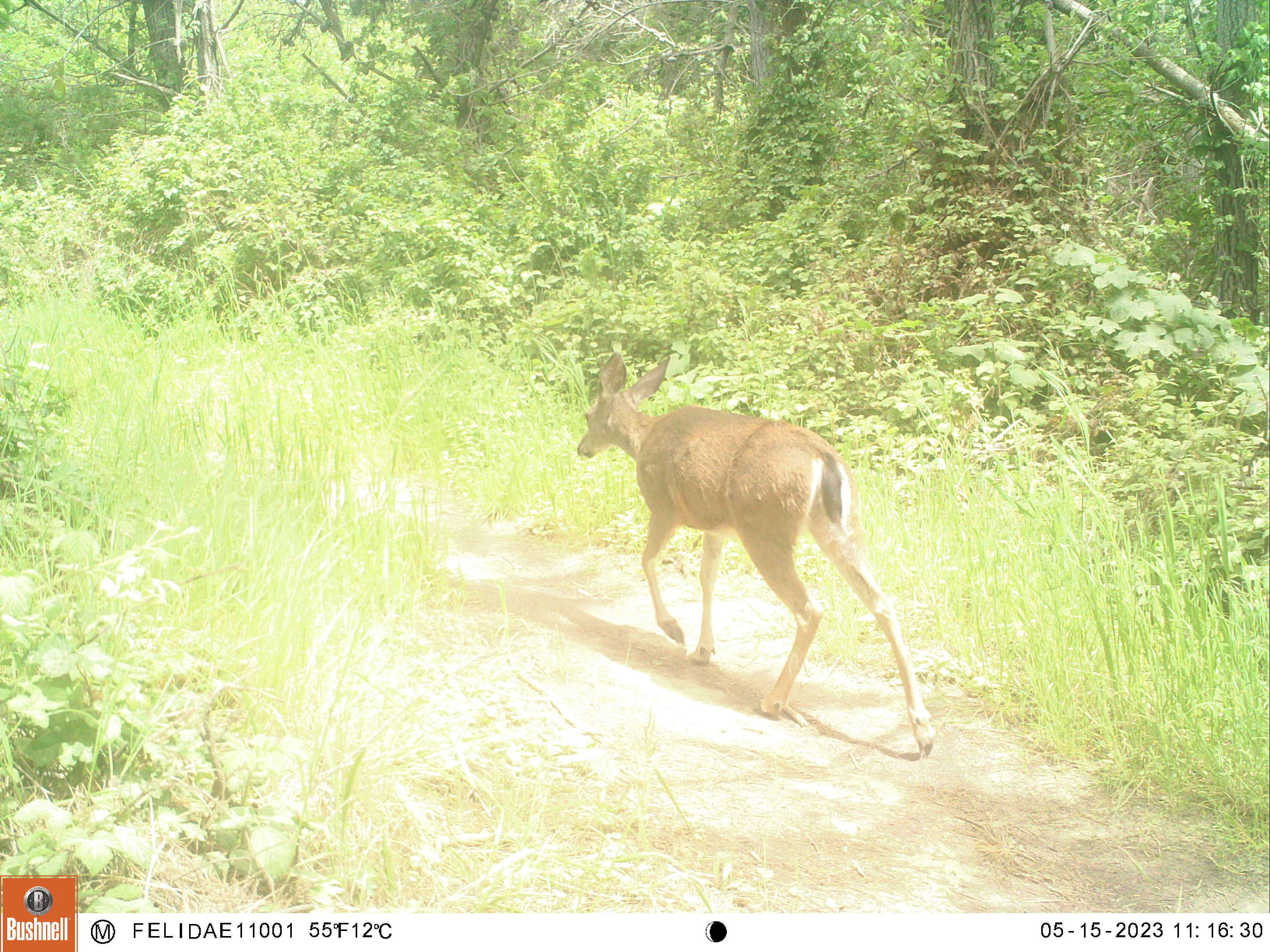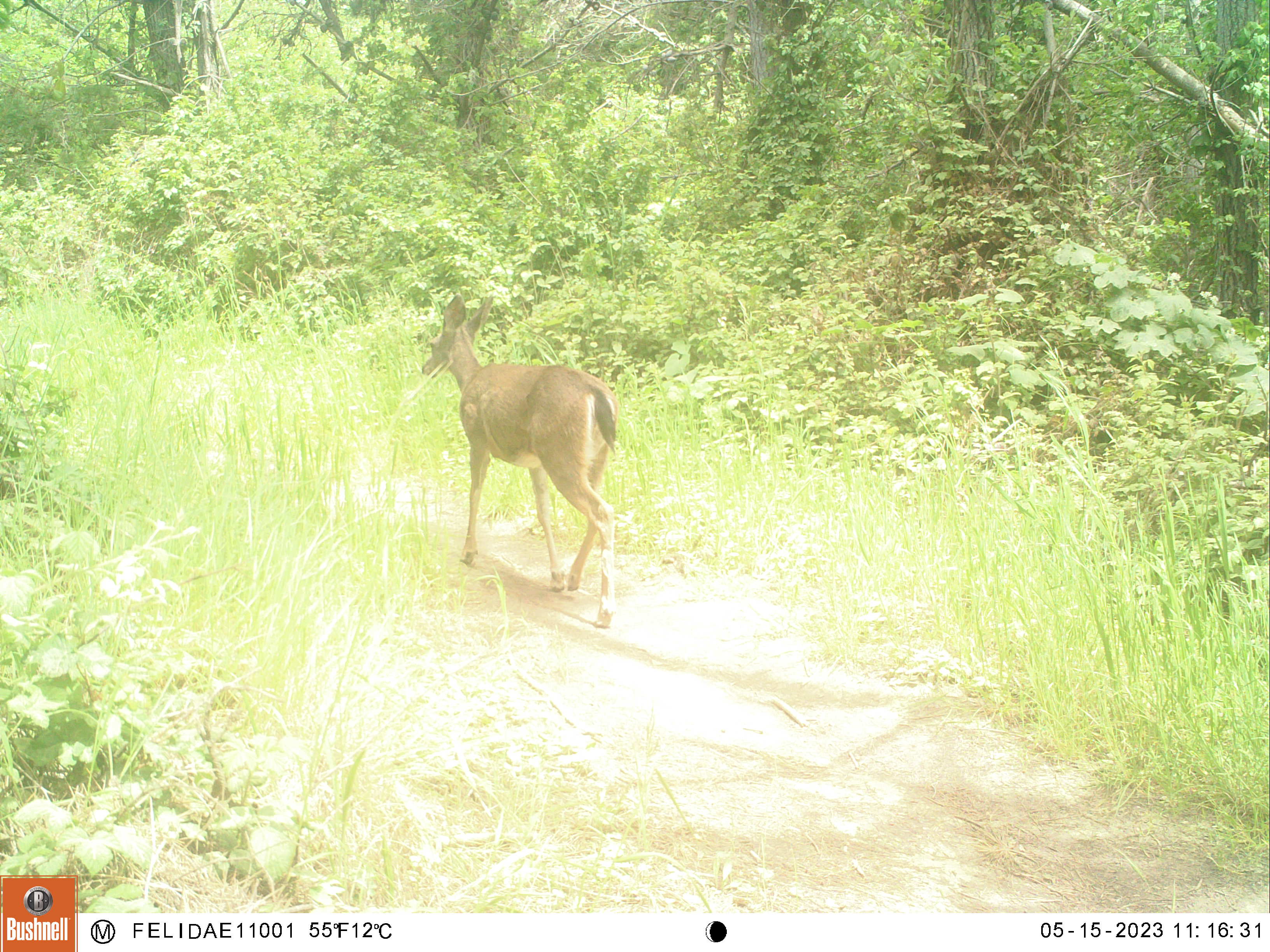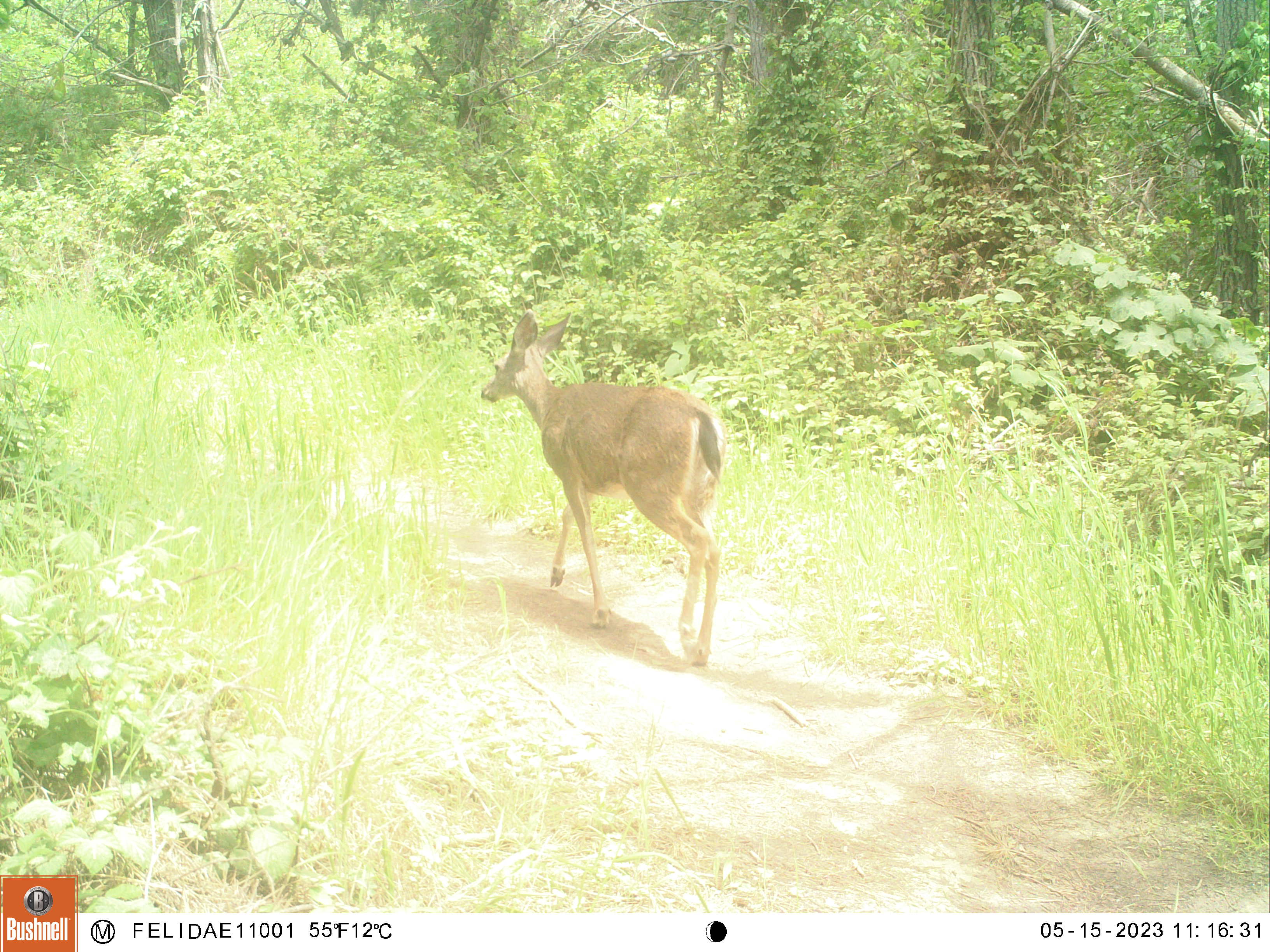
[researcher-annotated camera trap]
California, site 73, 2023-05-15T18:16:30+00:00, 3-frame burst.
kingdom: Animalia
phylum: Chordata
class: Mammalia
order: Artiodactyla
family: Cervidae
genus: Odocoileus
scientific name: Odocoileus hemionus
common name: mule deer